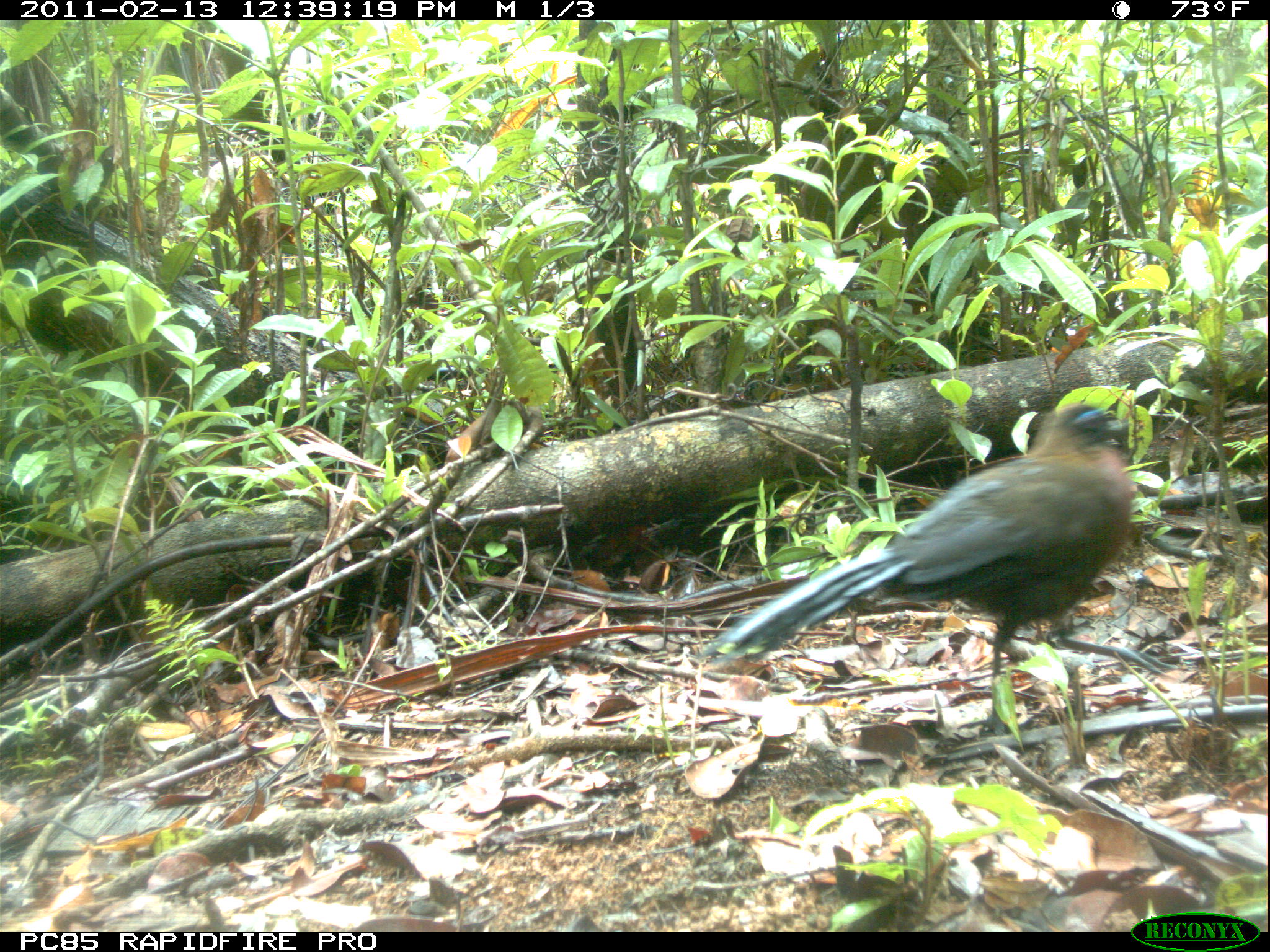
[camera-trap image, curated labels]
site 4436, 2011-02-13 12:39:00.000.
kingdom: Animalia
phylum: Chordata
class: Aves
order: Cuculiformes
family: Cuculidae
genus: Coua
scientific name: Coua serriana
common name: red-breasted coua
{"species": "Coua serriana (red-breasted coua)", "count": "1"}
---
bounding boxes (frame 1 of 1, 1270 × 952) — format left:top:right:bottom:
coua serriana: 692:404:1134:734